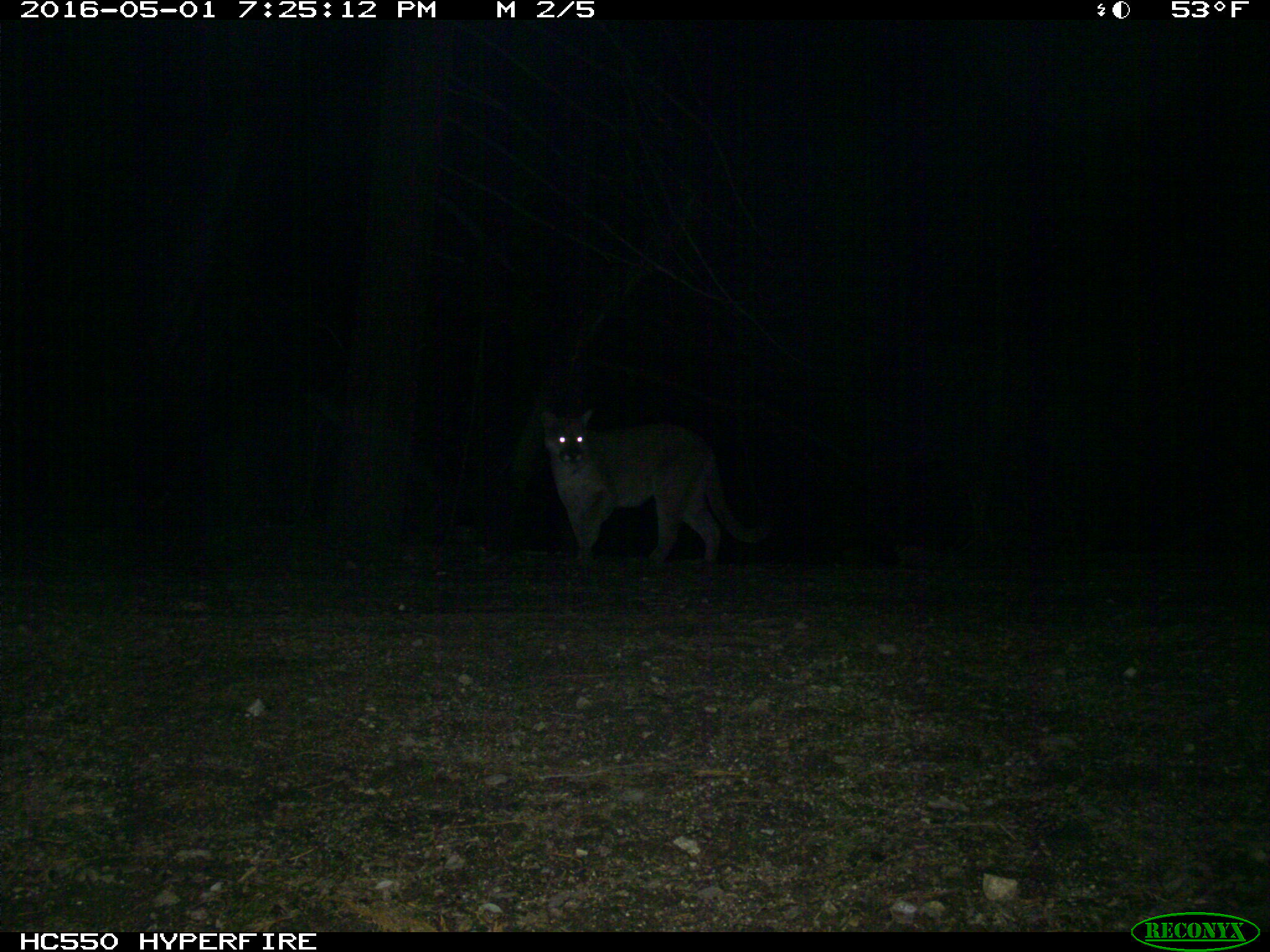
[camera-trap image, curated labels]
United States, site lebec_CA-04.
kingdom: Animalia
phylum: Chordata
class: Mammalia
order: Carnivora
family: Felidae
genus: Puma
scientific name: Puma concolor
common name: mountain lion